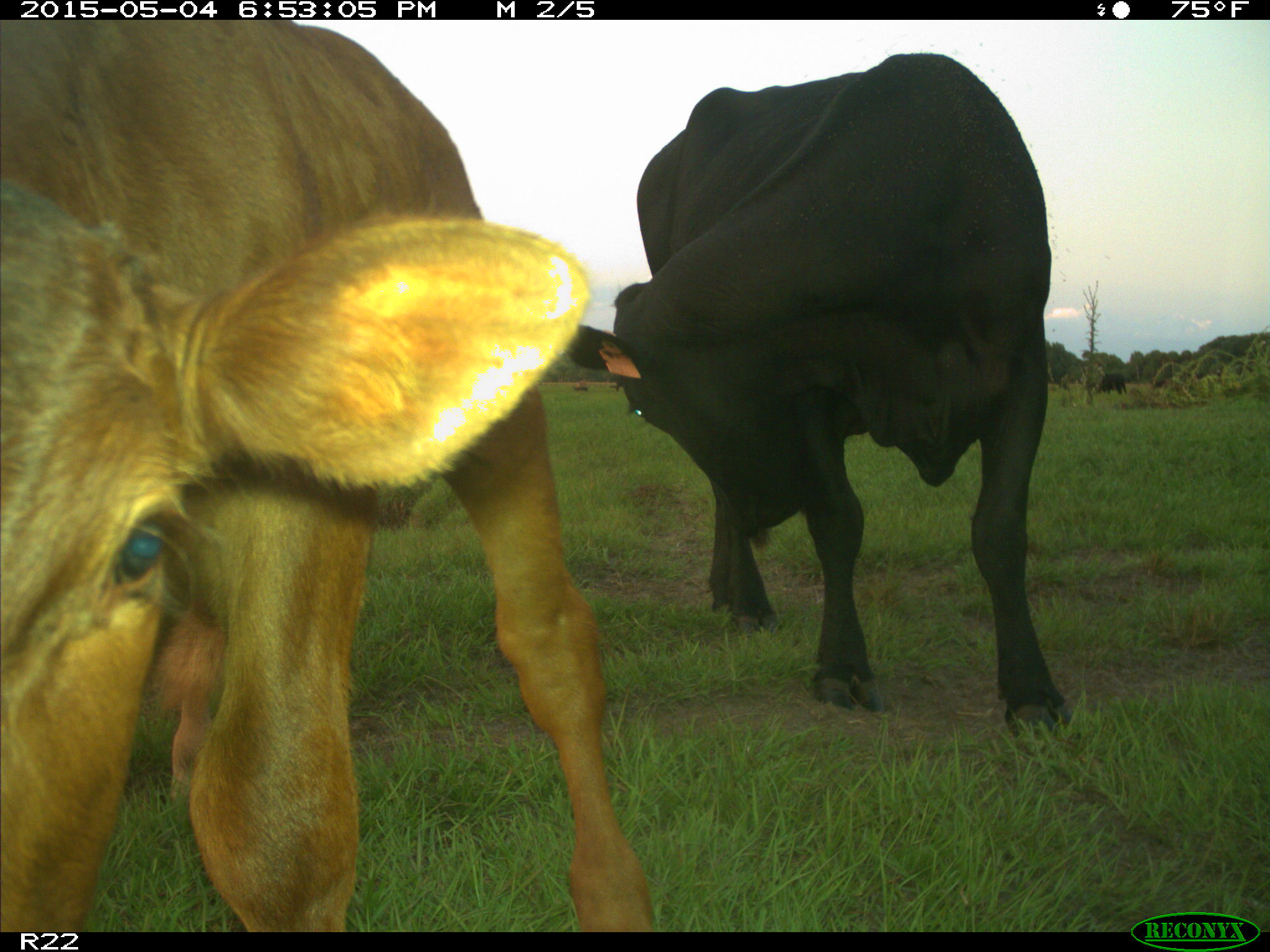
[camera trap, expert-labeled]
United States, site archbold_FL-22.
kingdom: Animalia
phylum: Chordata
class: Mammalia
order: Artiodactyla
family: Bovidae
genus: Bos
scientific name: Bos taurus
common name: domestic cow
Bos taurus (domestic cow).